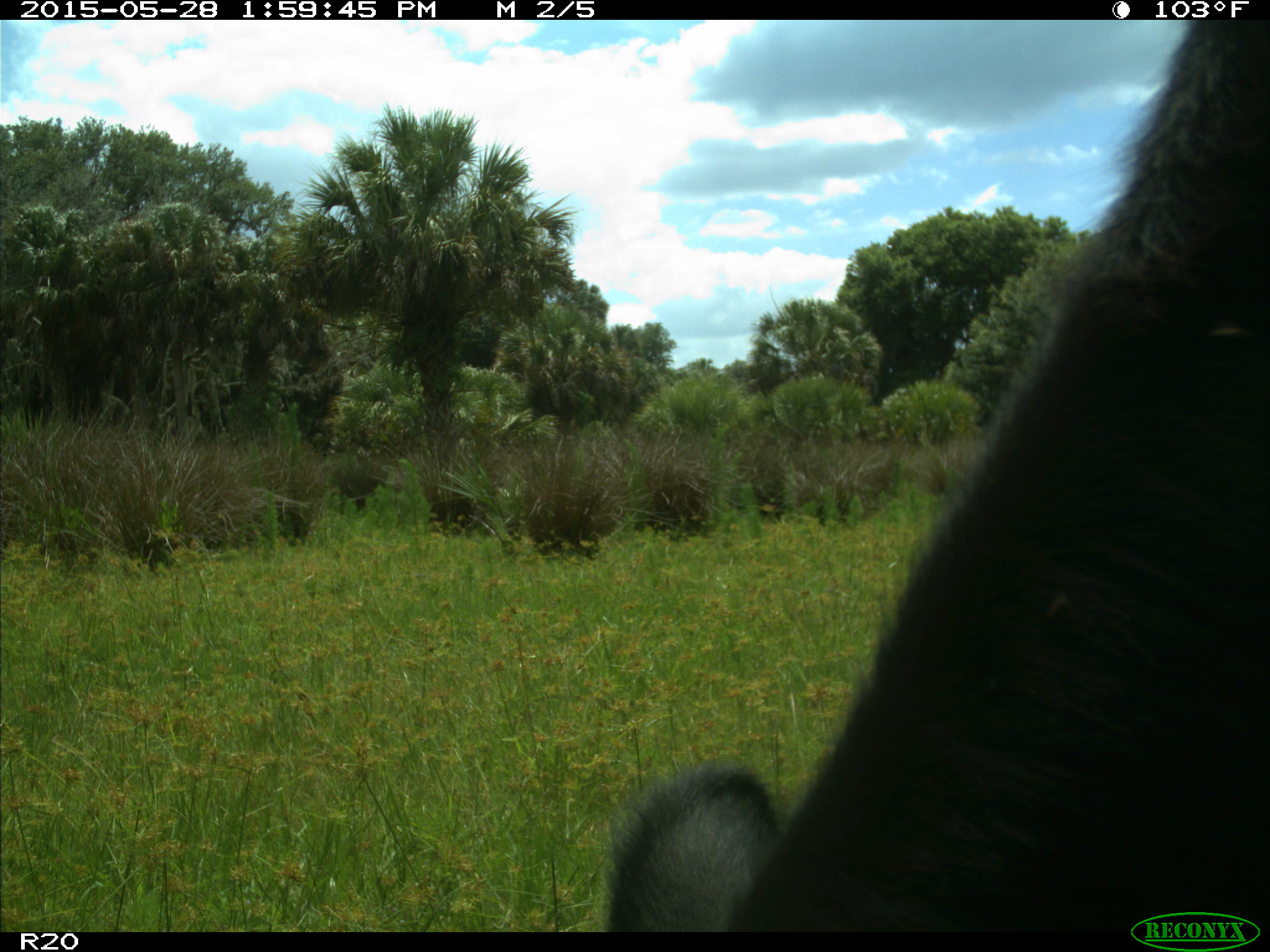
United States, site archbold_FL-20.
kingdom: Animalia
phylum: Chordata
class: Mammalia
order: Artiodactyla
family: Bovidae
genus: Bos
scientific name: Bos taurus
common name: domestic cow